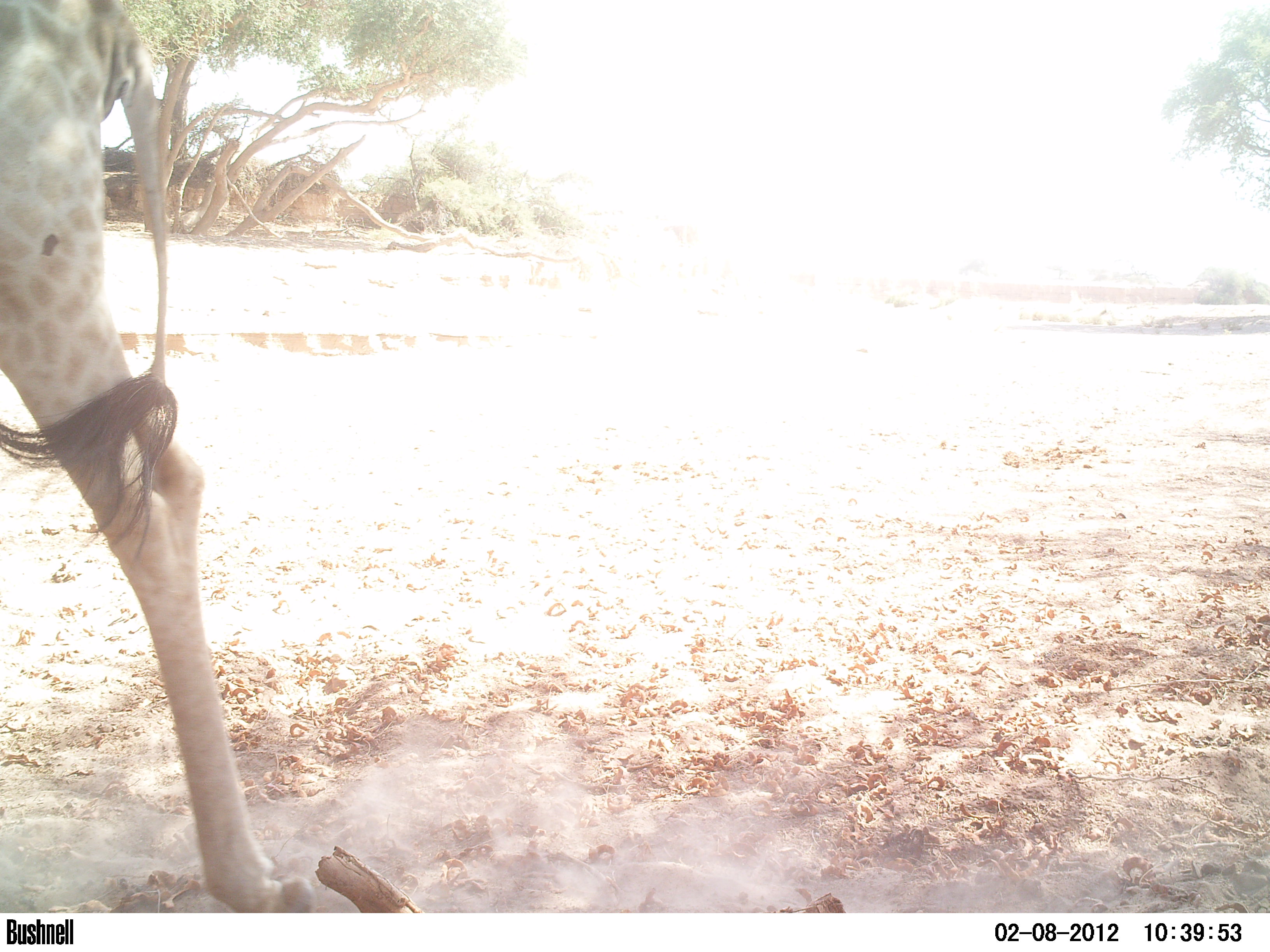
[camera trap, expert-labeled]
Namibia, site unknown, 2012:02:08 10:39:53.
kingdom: Animalia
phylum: Chordata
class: Mammalia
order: Artiodactyla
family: Giraffidae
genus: Giraffa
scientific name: Giraffa camelopardalis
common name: giraffe